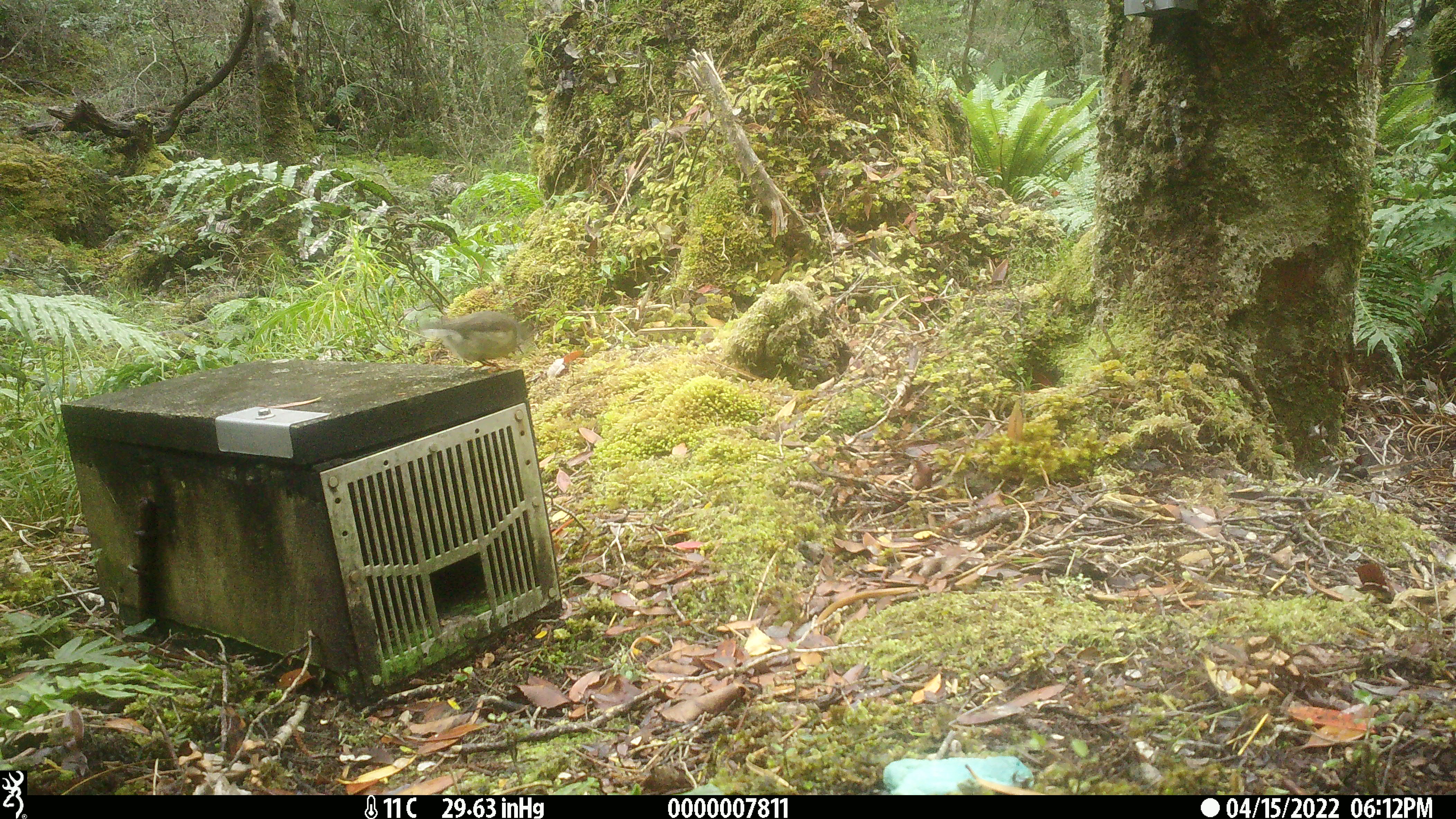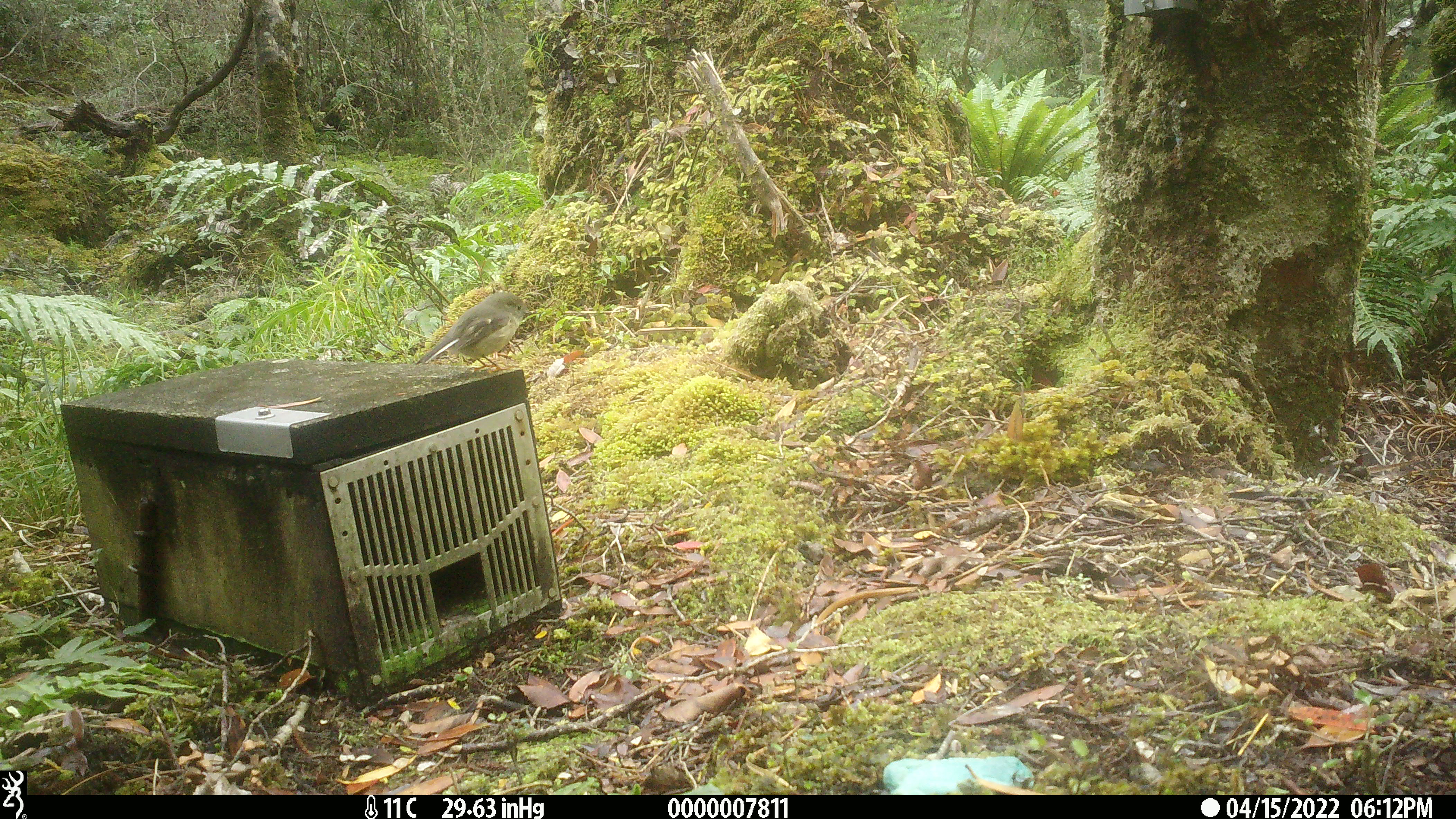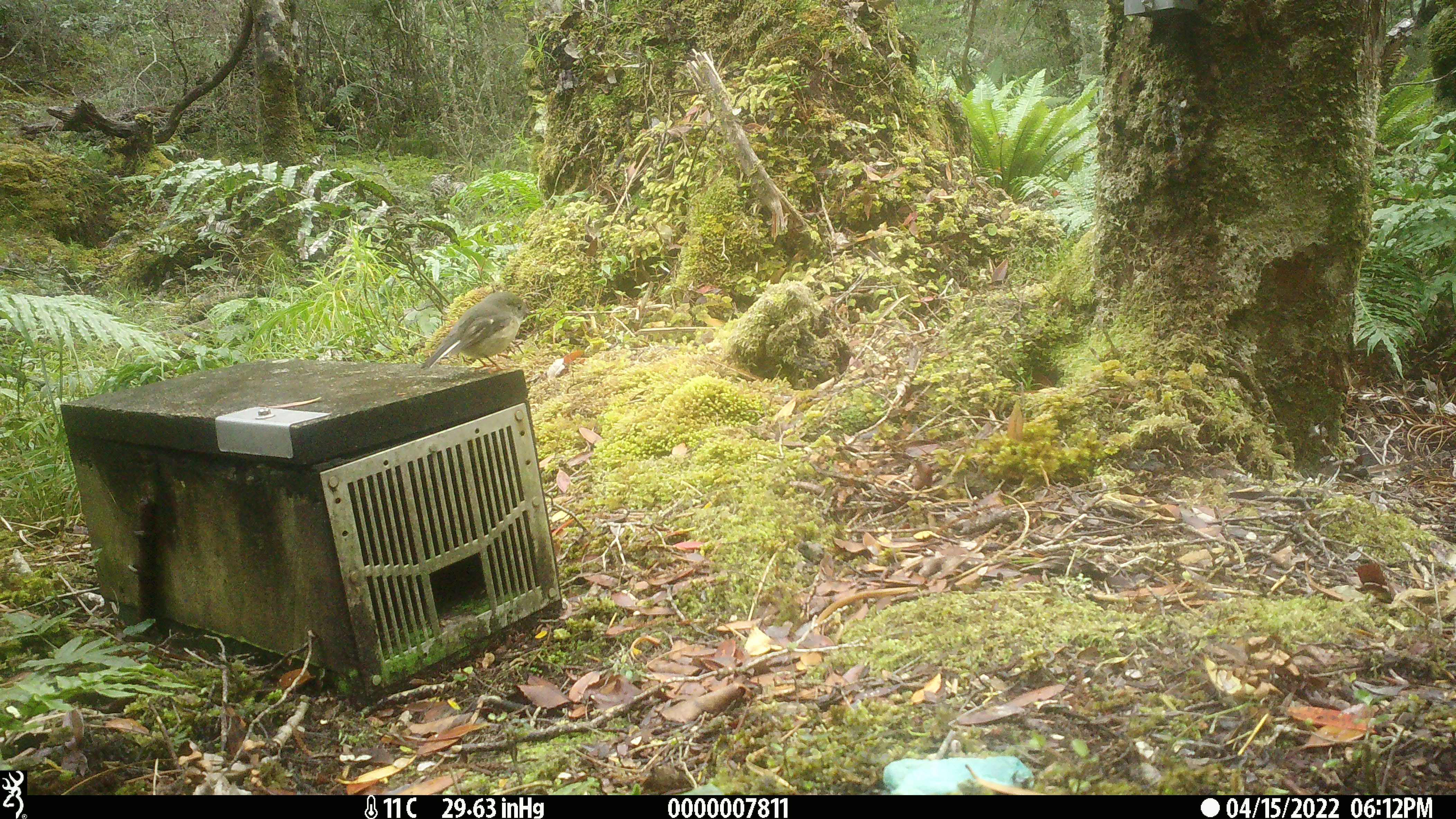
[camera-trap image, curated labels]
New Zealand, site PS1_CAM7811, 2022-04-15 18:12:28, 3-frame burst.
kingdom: Animalia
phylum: Chordata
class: Aves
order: Passeriformes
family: Petroicidae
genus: Petroica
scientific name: Petroica macrocephala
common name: tomtit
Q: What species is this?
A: Tomtit (Petroica macrocephala).